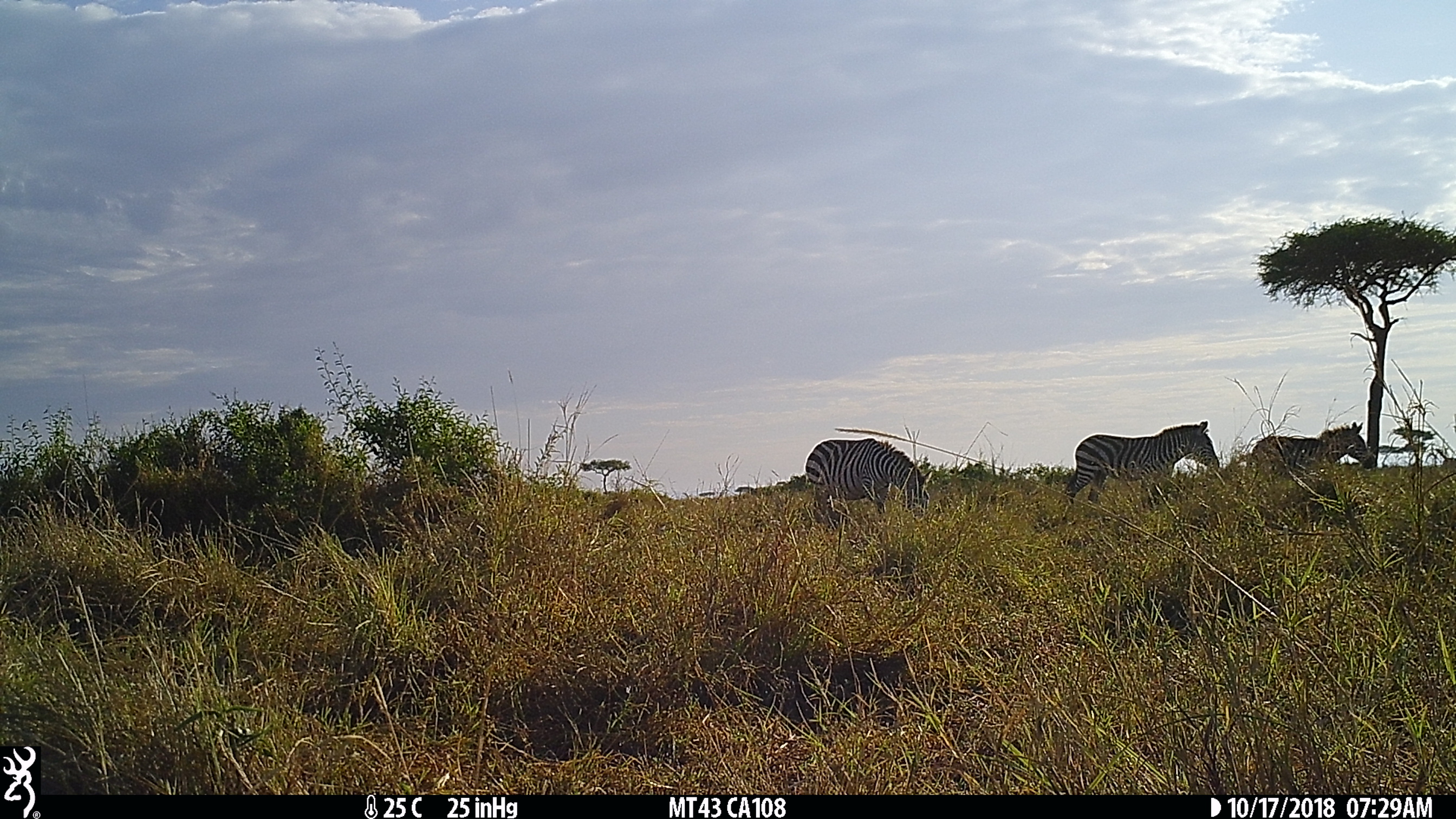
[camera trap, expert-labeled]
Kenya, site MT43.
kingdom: Animalia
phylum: Chordata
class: Mammalia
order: Perissodactyla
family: Equidae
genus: Equus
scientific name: Equus quagga burchellii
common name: burchell's zebra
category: zebra